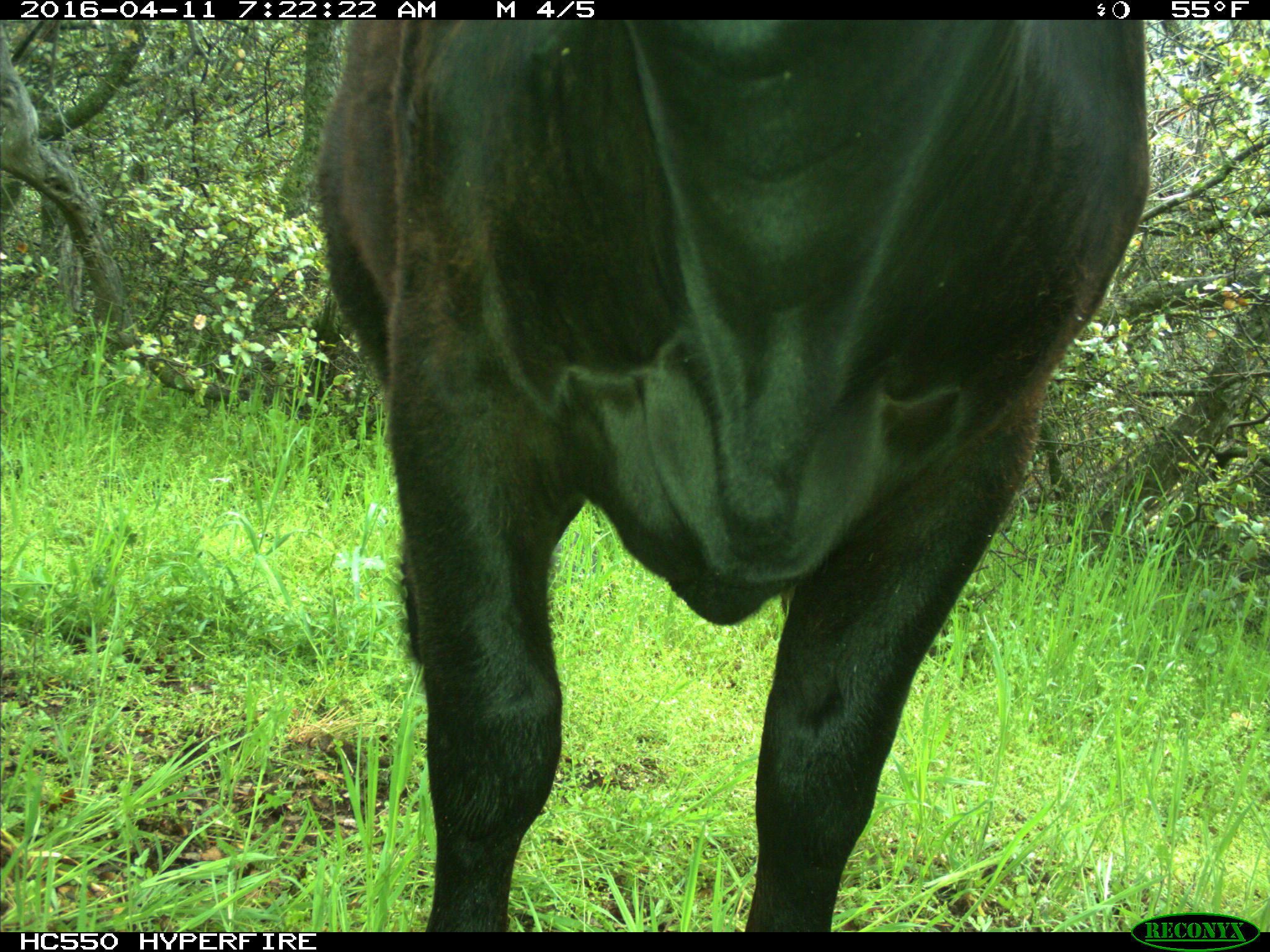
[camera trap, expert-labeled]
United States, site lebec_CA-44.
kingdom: Animalia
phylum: Chordata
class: Mammalia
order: Artiodactyla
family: Bovidae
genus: Bos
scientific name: Bos taurus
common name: domestic cow